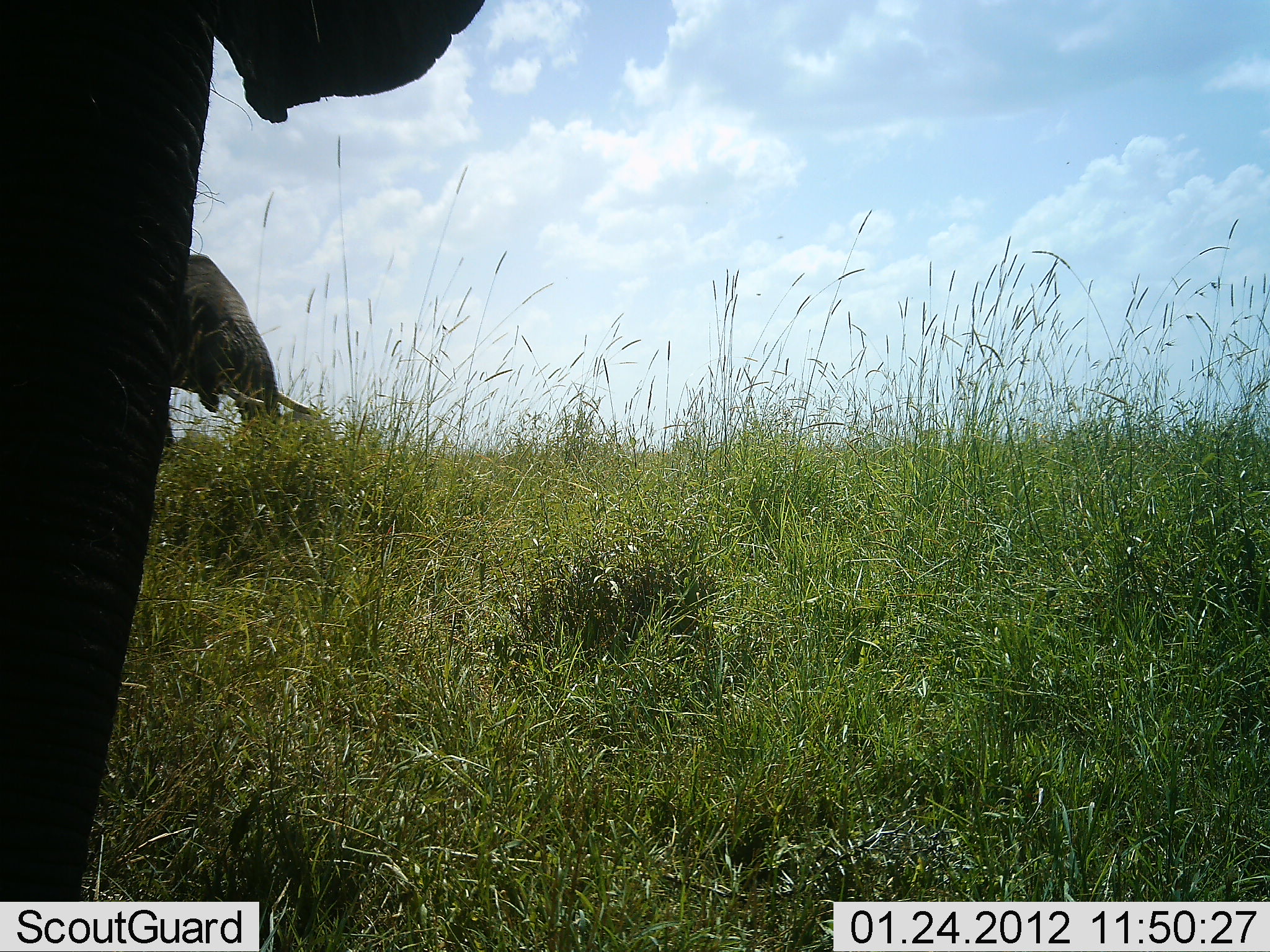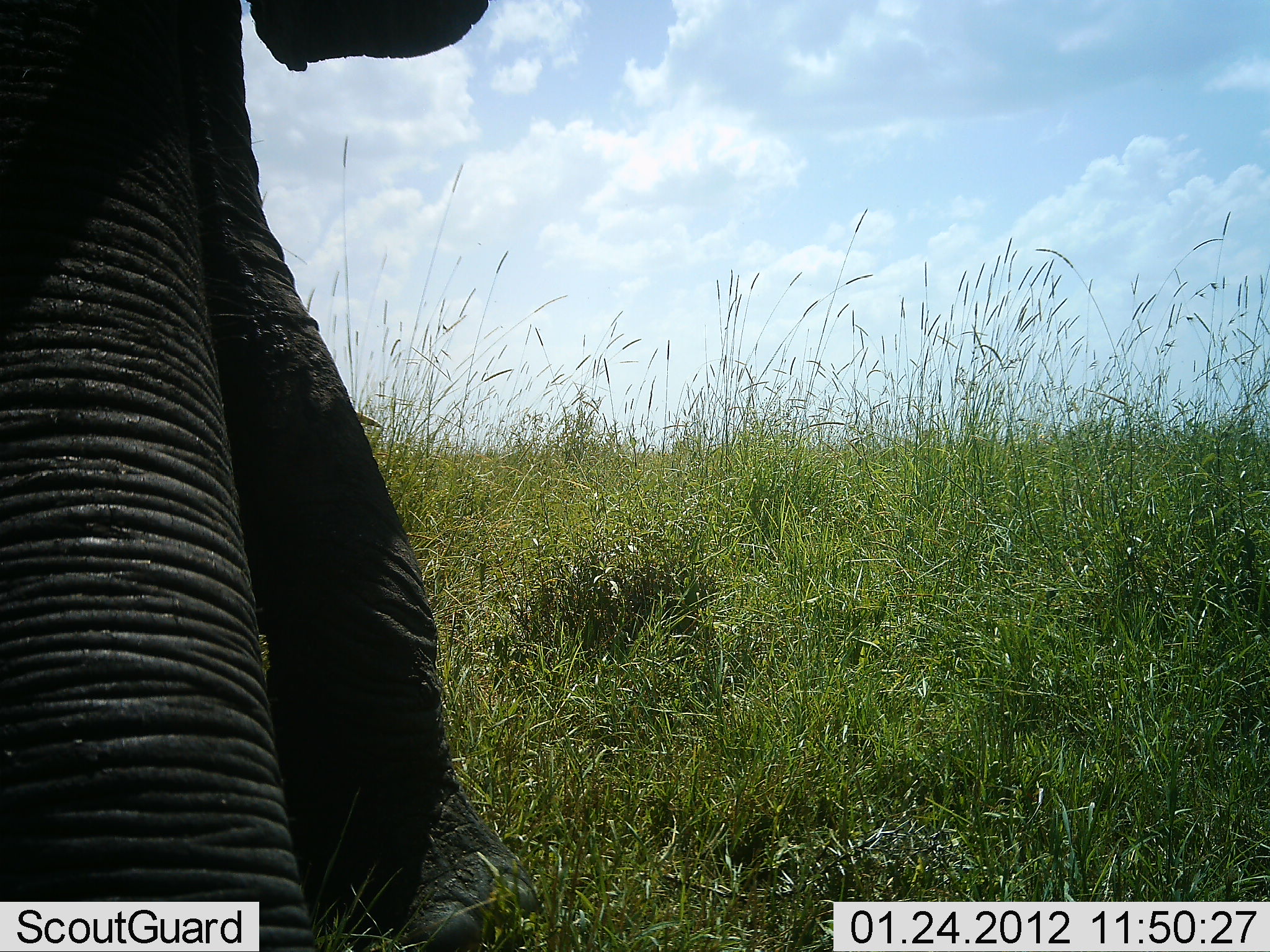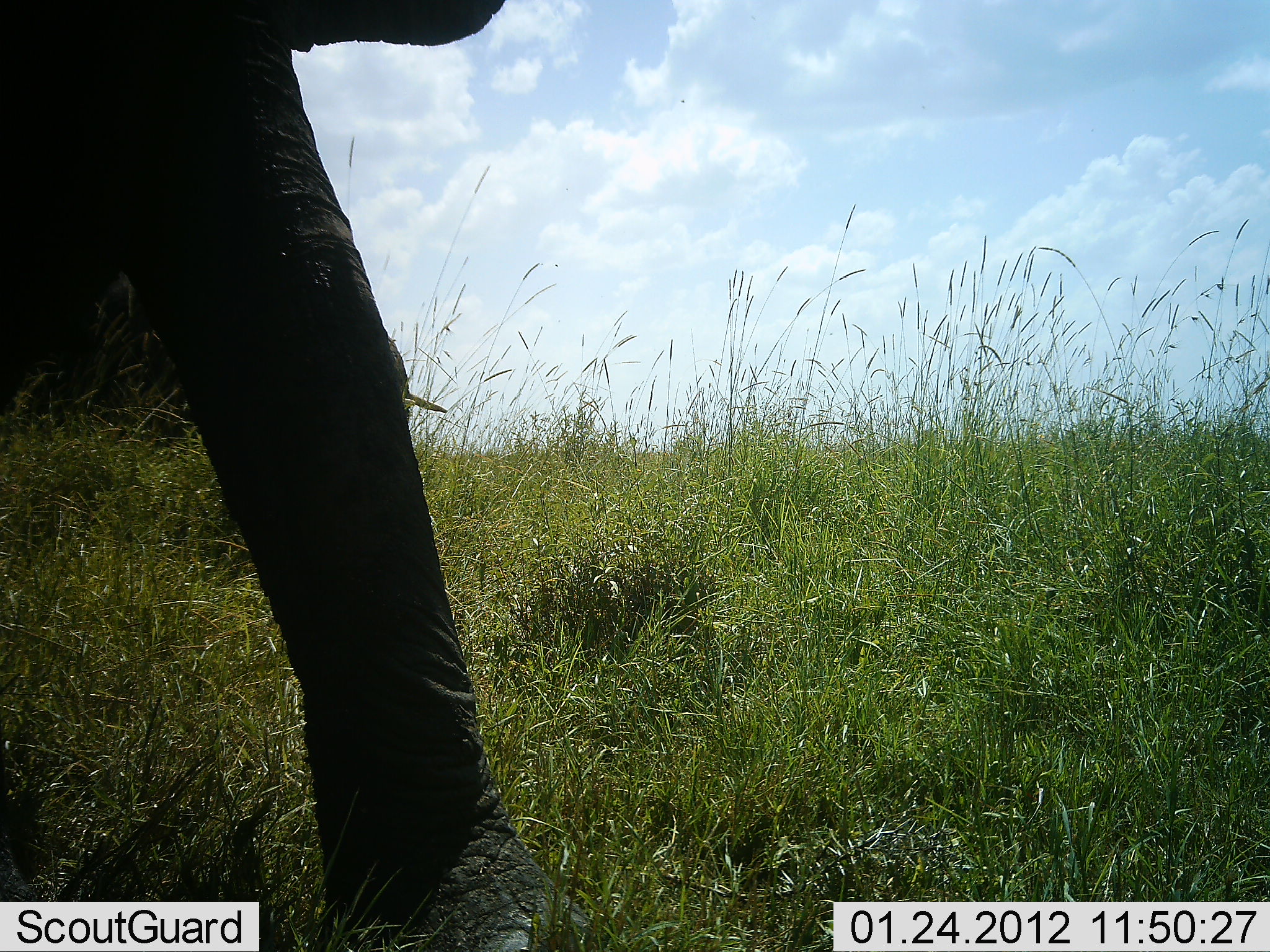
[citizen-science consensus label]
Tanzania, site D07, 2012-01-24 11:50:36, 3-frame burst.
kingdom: Animalia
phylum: Chordata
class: Mammalia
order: Proboscidea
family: Elephantidae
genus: Loxodonta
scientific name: Loxodonta africana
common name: african bush elephant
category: elephant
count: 2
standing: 65%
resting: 0%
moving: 40%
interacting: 5%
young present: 0%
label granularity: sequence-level